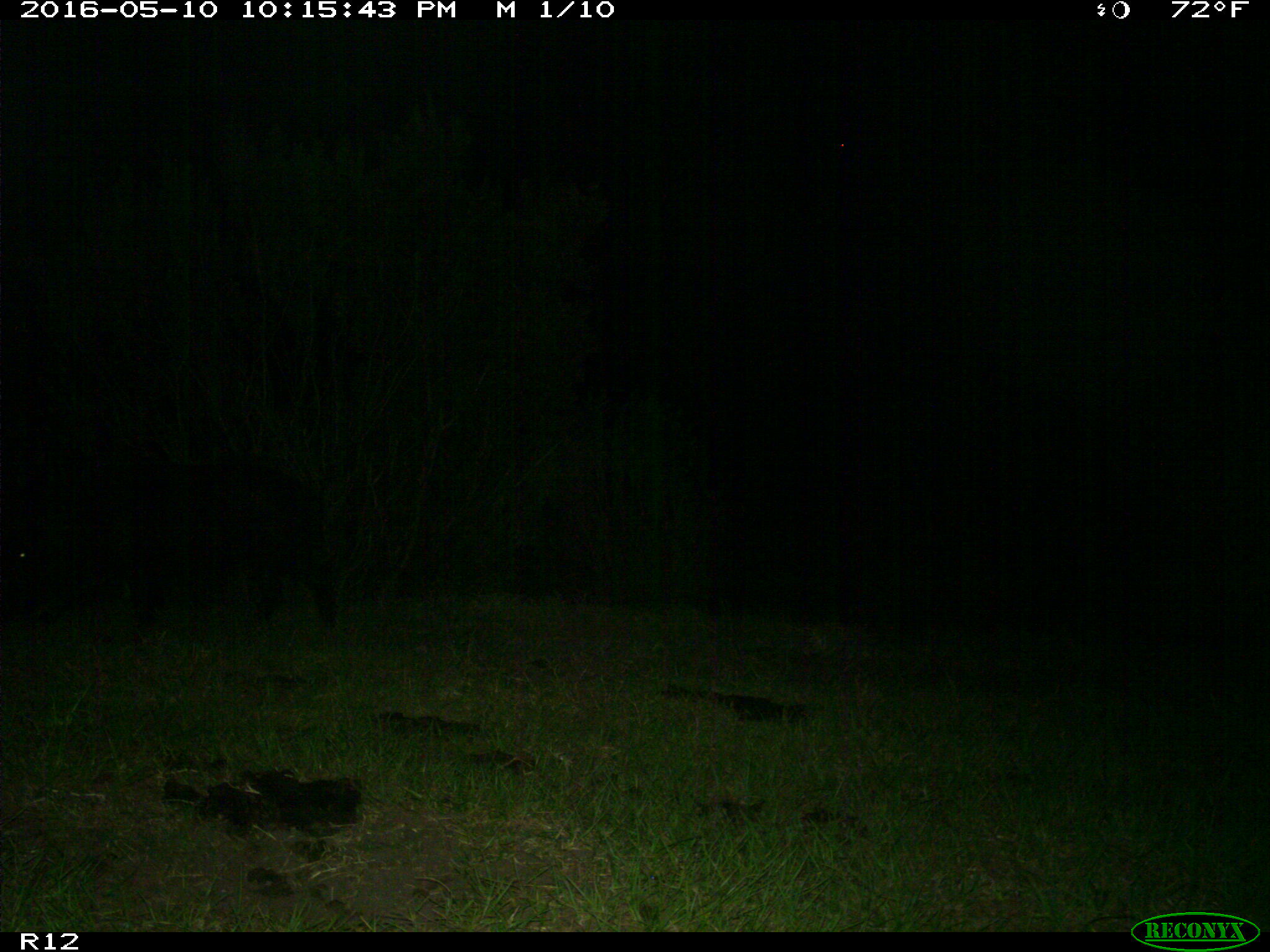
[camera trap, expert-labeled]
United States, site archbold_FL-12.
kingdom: Animalia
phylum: Chordata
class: Mammalia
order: Artiodactyla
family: Suidae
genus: Sus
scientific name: Sus scrofa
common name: wild boar